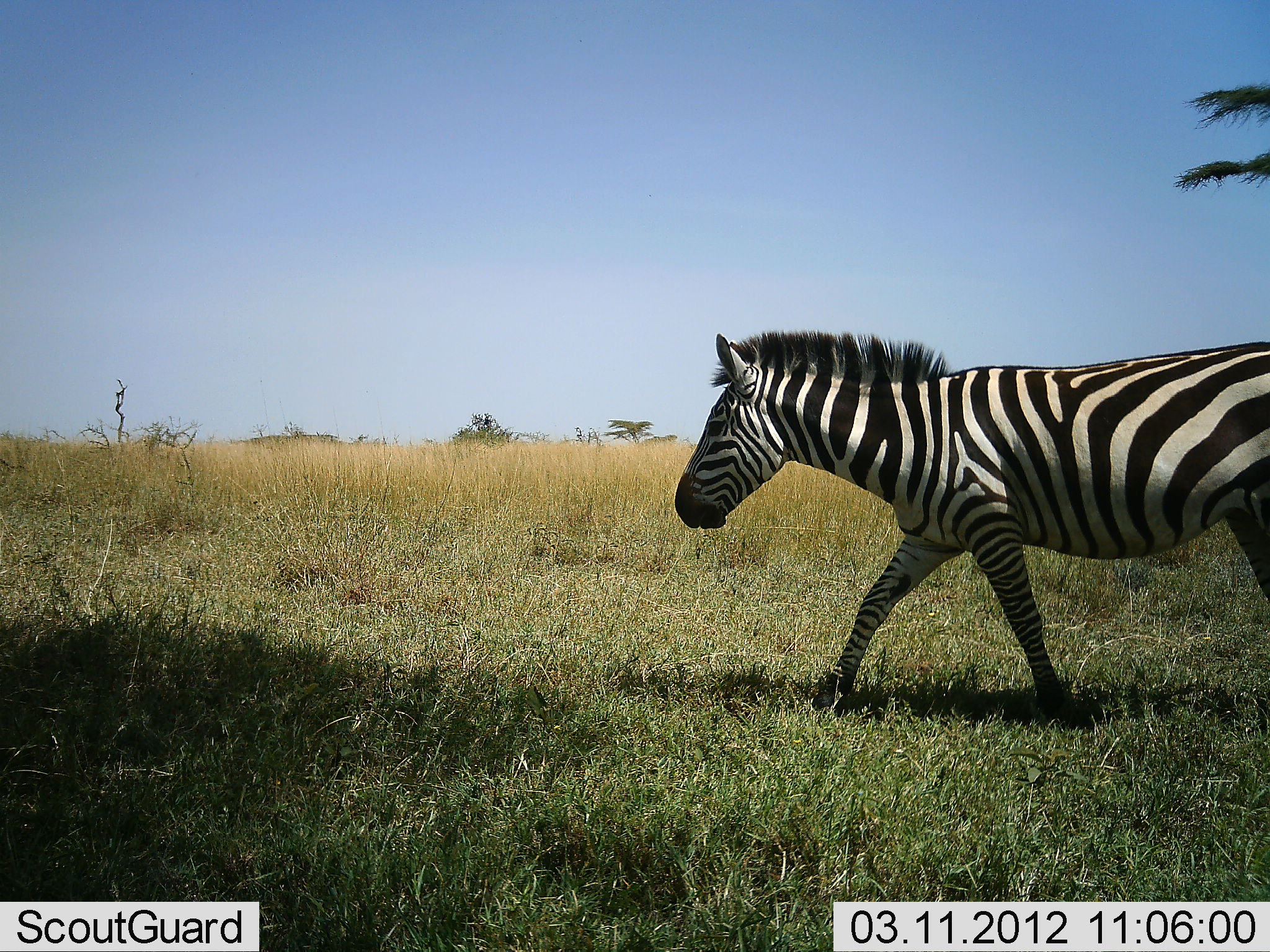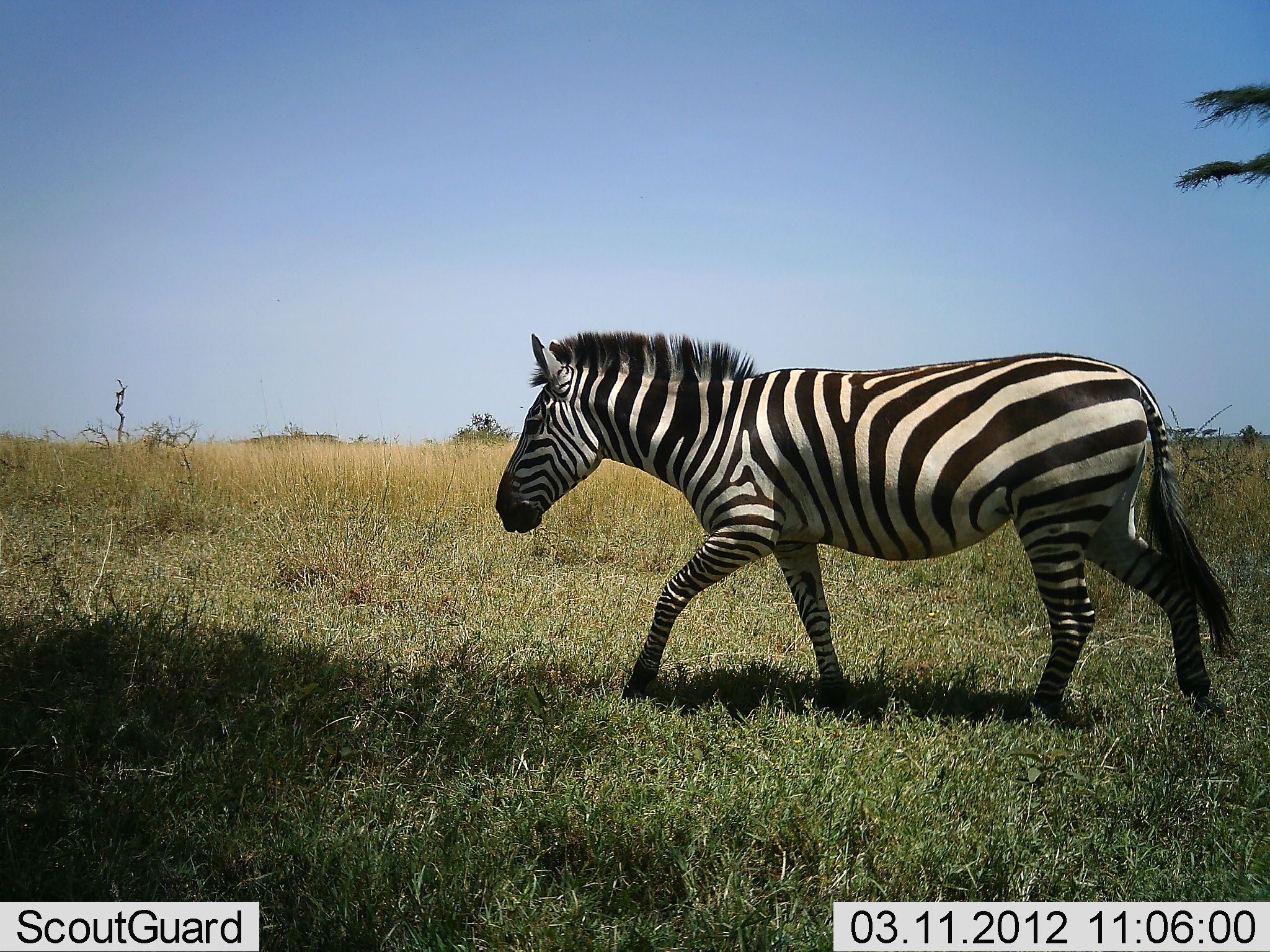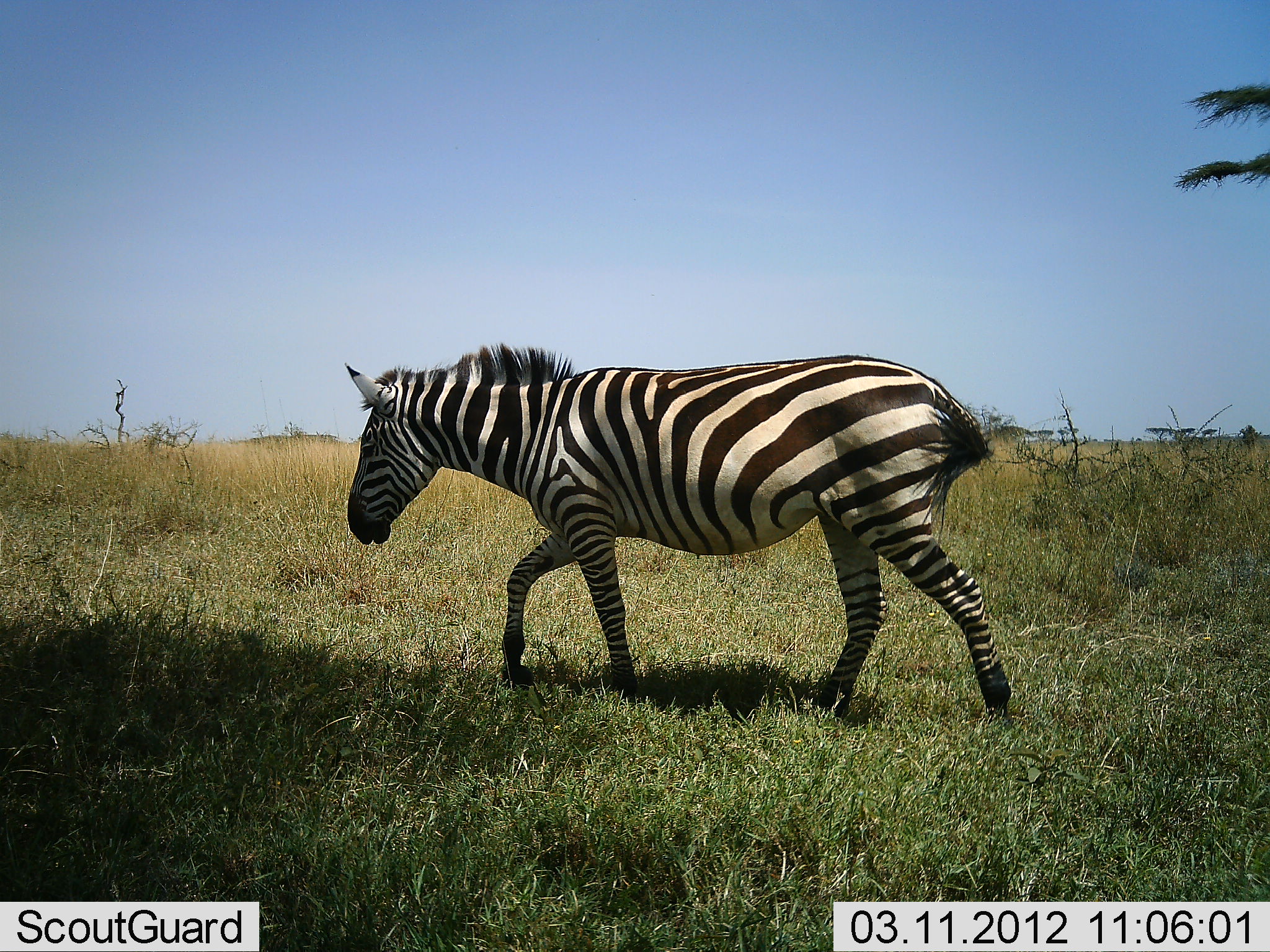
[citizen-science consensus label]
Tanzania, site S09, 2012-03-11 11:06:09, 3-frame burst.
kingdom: Animalia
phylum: Chordata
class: Mammalia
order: Perissodactyla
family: Equidae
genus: Equus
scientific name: Equus quagga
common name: plains zebra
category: zebra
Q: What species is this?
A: Zebra (plains zebra) (Equus quagga).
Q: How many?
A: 1.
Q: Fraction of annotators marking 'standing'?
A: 4%.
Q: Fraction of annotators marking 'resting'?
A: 0%.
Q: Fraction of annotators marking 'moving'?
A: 96%.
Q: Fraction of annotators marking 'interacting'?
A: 0%.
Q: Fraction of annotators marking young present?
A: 0%.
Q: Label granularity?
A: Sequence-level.